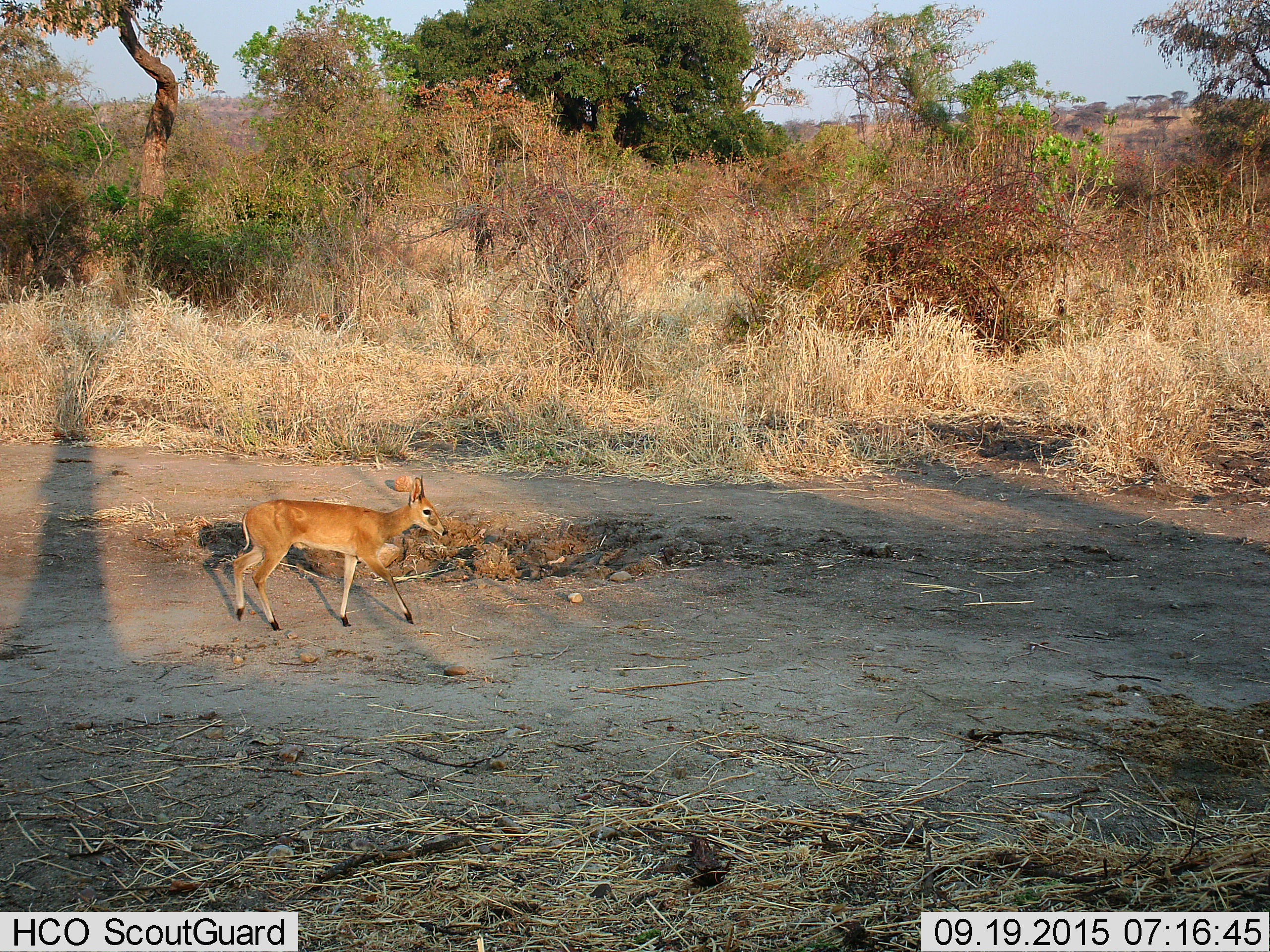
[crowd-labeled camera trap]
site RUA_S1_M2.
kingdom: Animalia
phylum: Chordata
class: Mammalia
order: Artiodactyla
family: Bovidae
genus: Sylvicapra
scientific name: Sylvicapra grimmia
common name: common duiker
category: duikercommongrey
Duikercommongrey (common duiker) (Sylvicapra grimmia), count 1. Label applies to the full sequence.